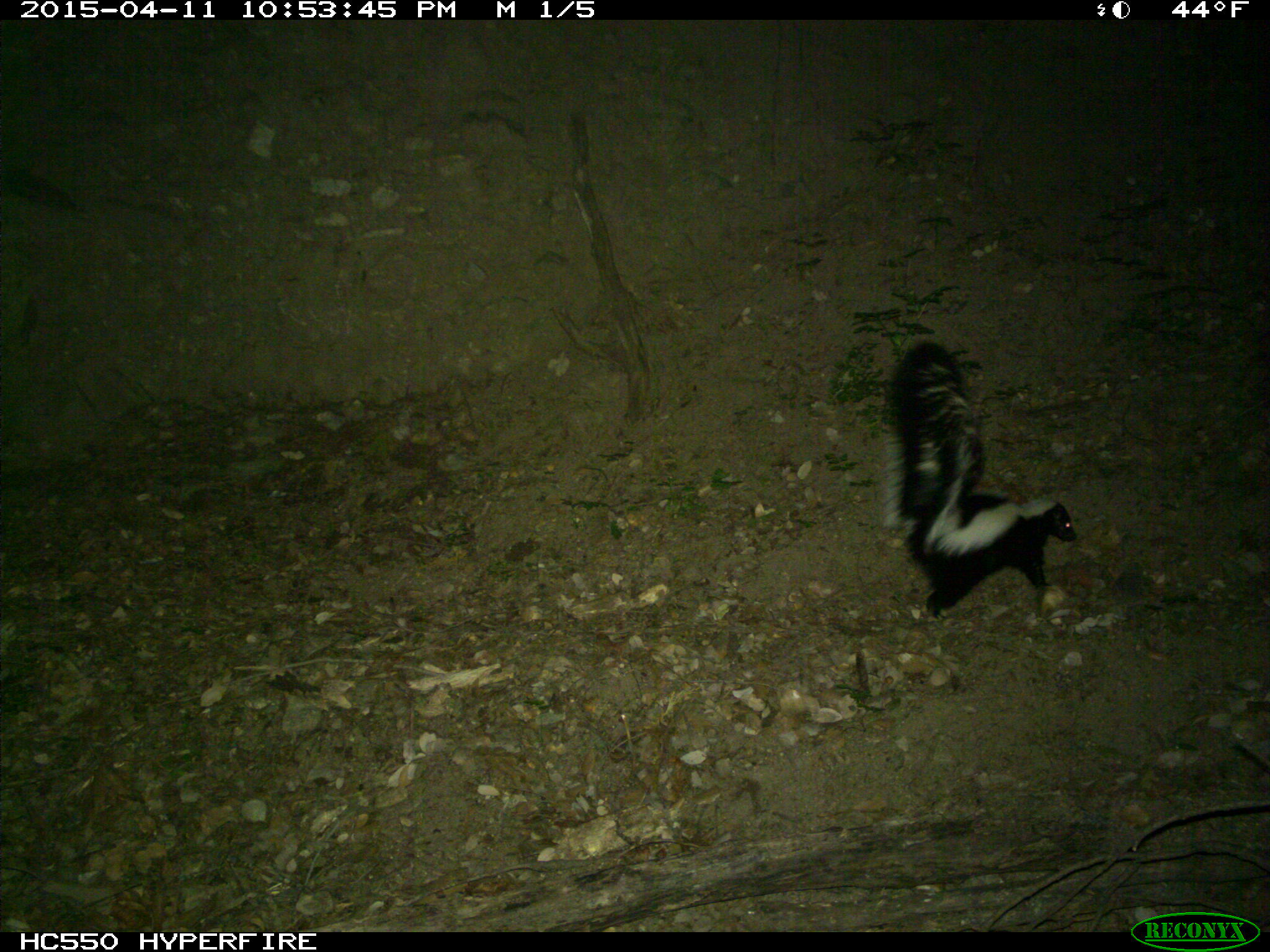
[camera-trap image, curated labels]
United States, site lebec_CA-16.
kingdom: Animalia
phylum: Chordata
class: Mammalia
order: Carnivora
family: Mephitidae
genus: Mephitis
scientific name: Mephitis mephitis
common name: striped skunk